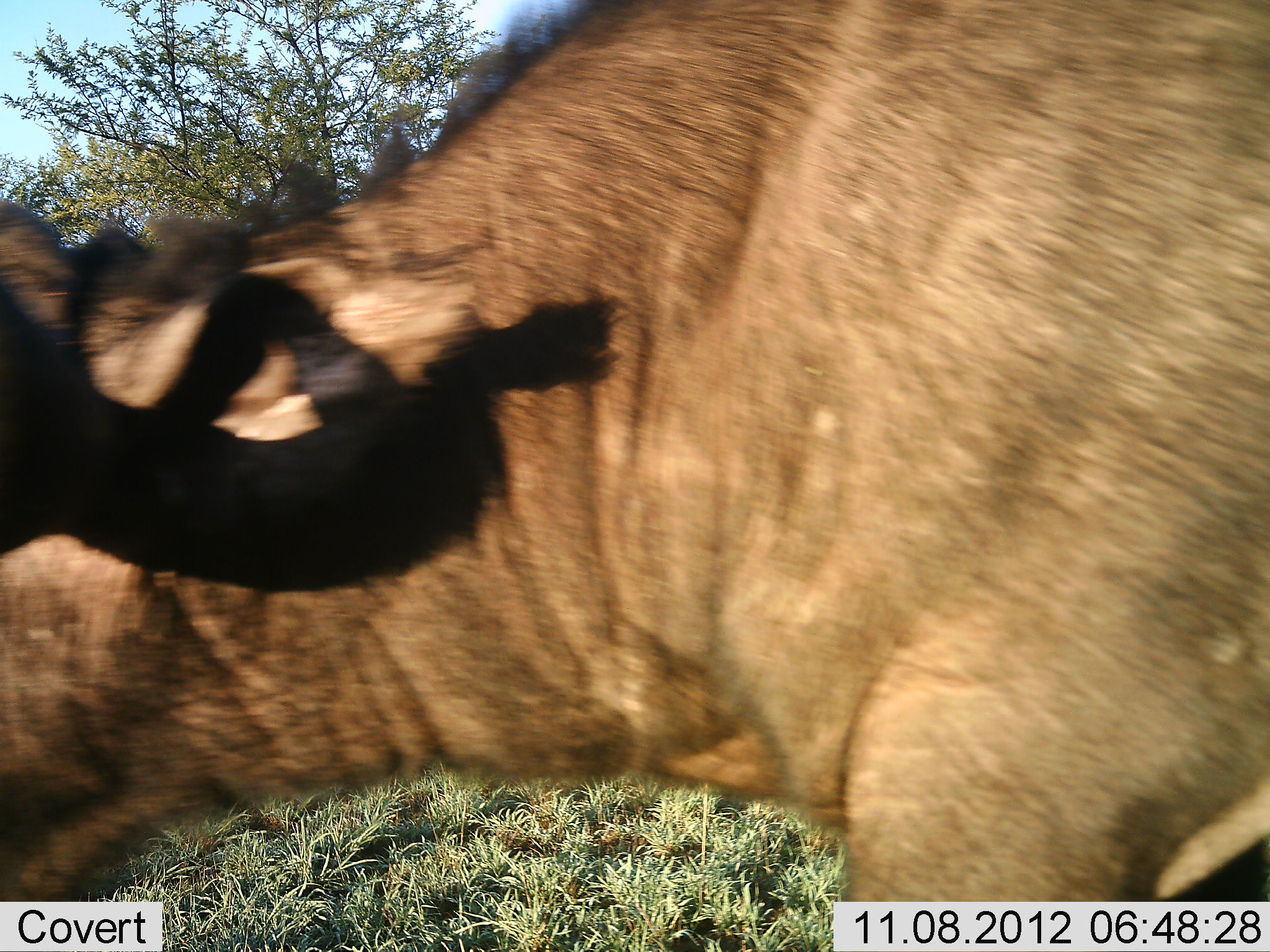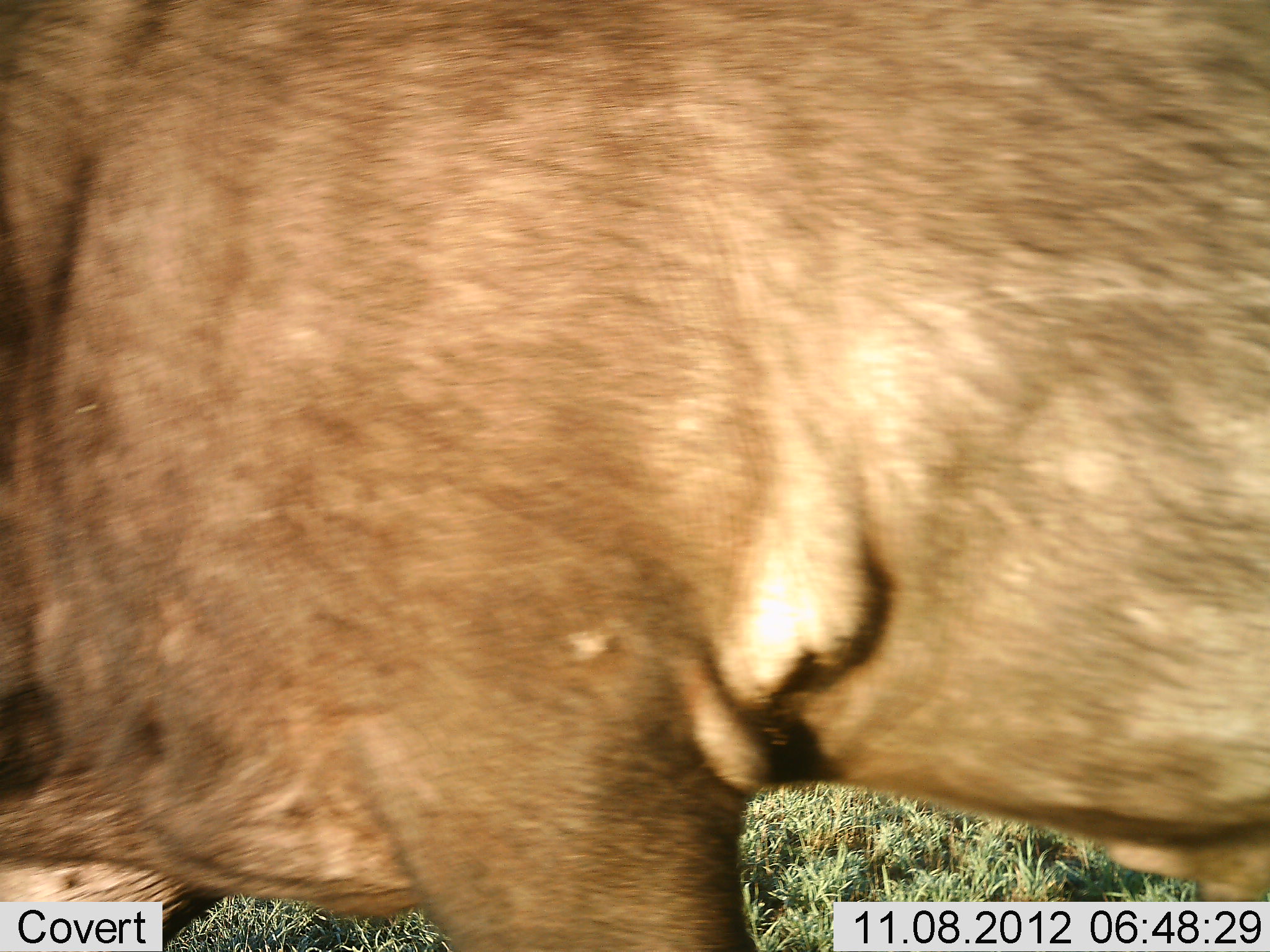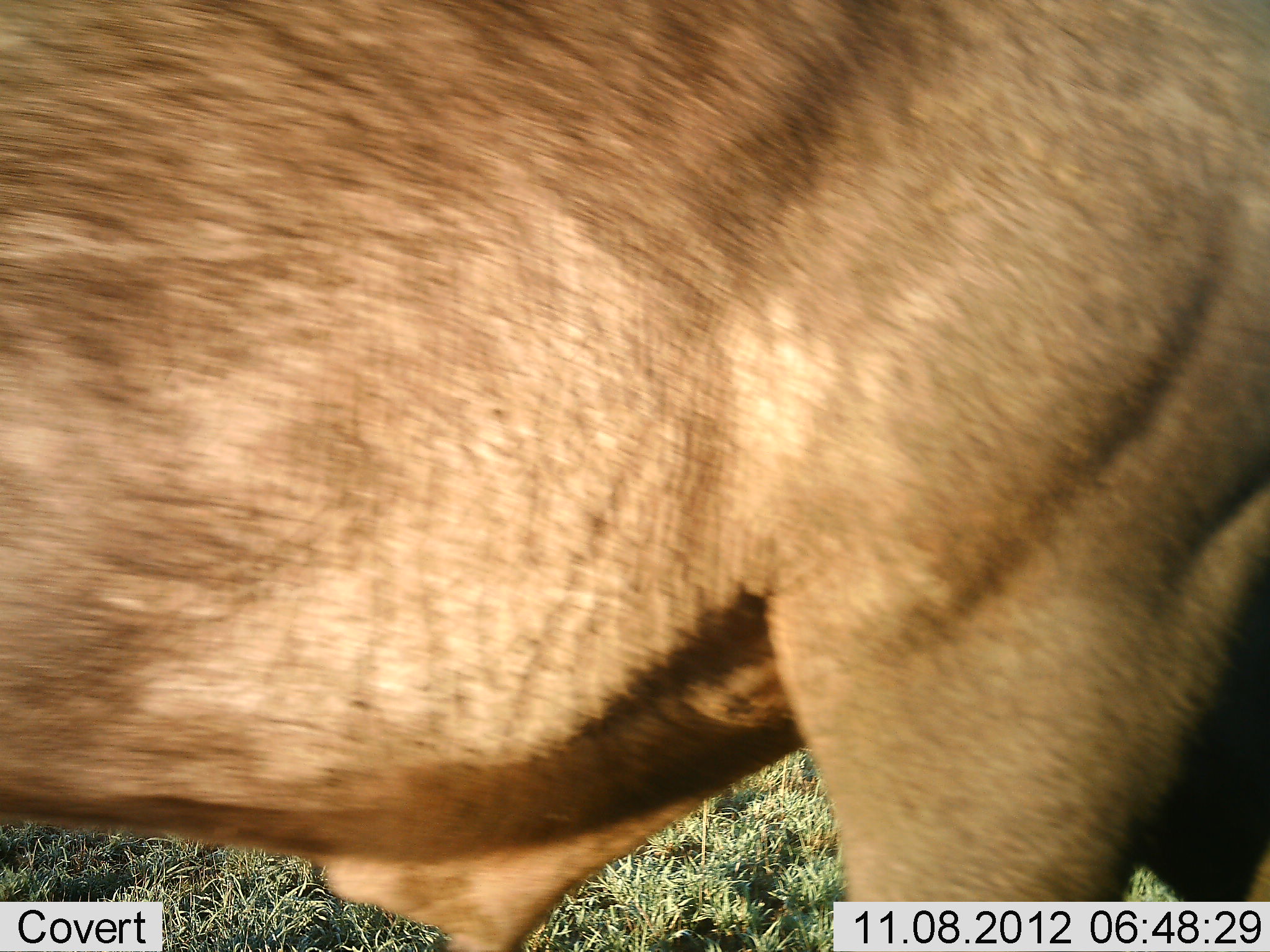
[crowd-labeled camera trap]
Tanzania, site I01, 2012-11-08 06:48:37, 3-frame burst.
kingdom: Animalia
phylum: Chordata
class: Mammalia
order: Artiodactyla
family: Bovidae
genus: Syncerus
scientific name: Syncerus caffer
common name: cape buffalo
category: buffalo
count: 1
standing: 0%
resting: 0%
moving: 100%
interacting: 0%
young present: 0%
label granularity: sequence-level